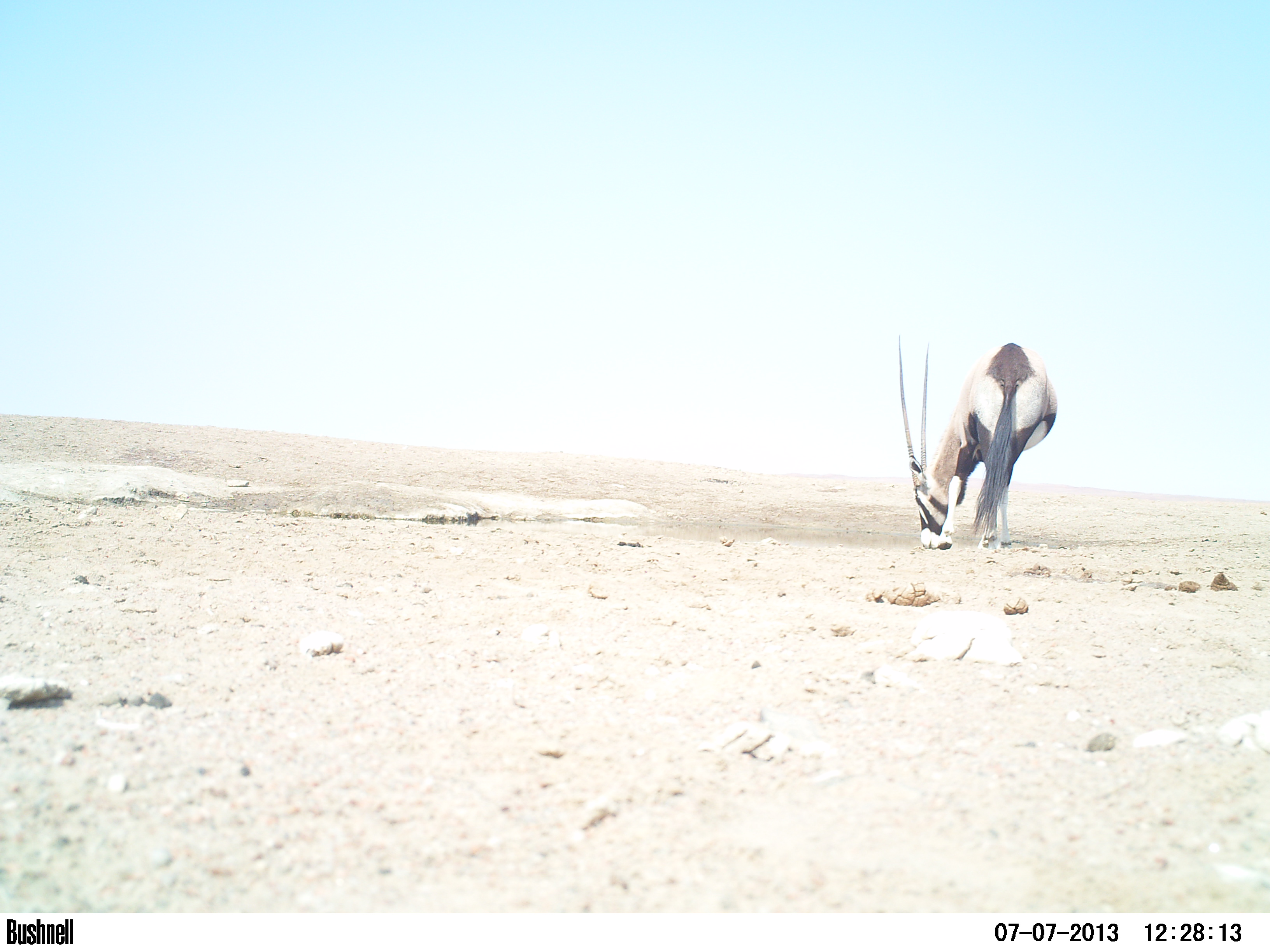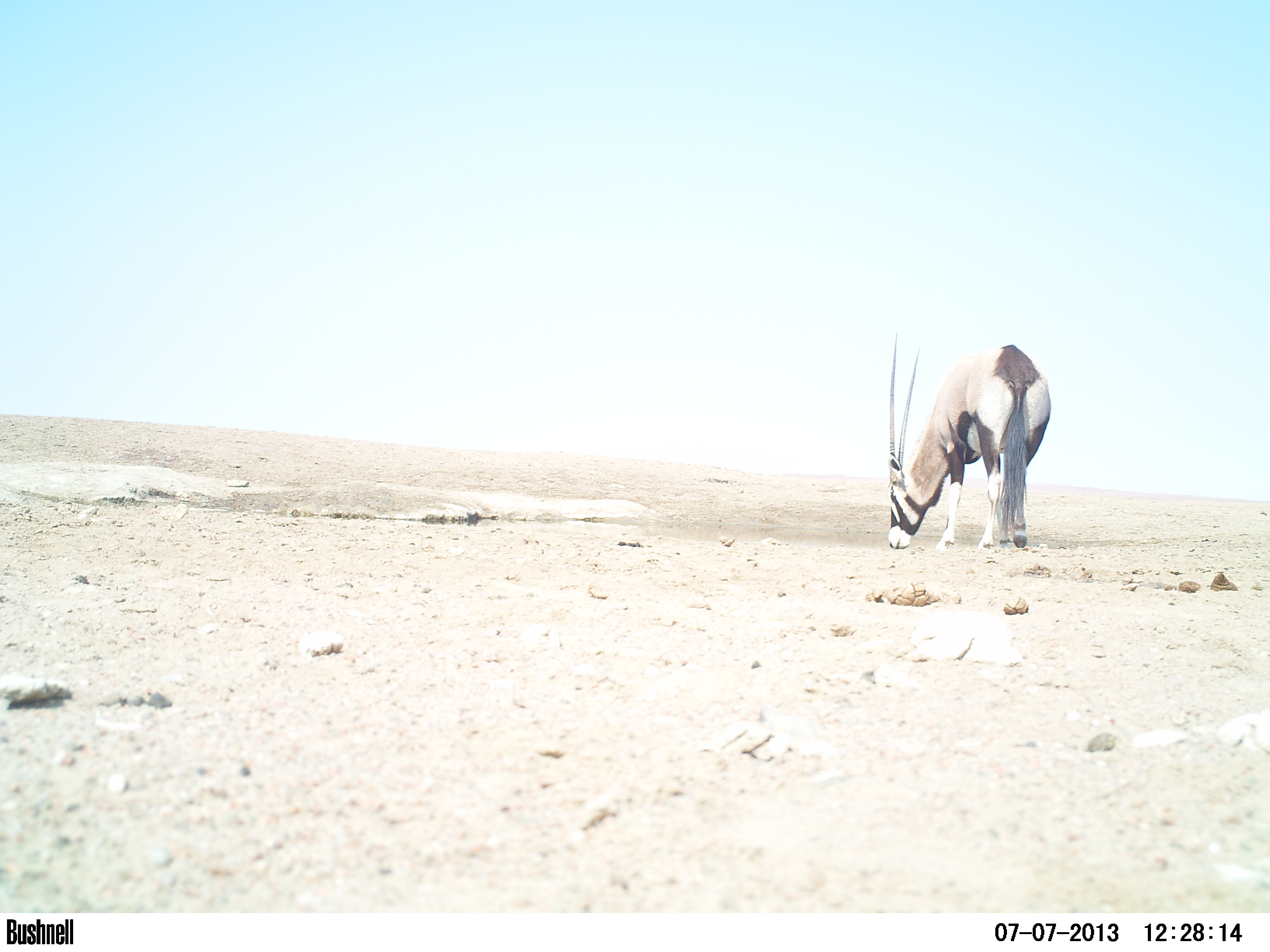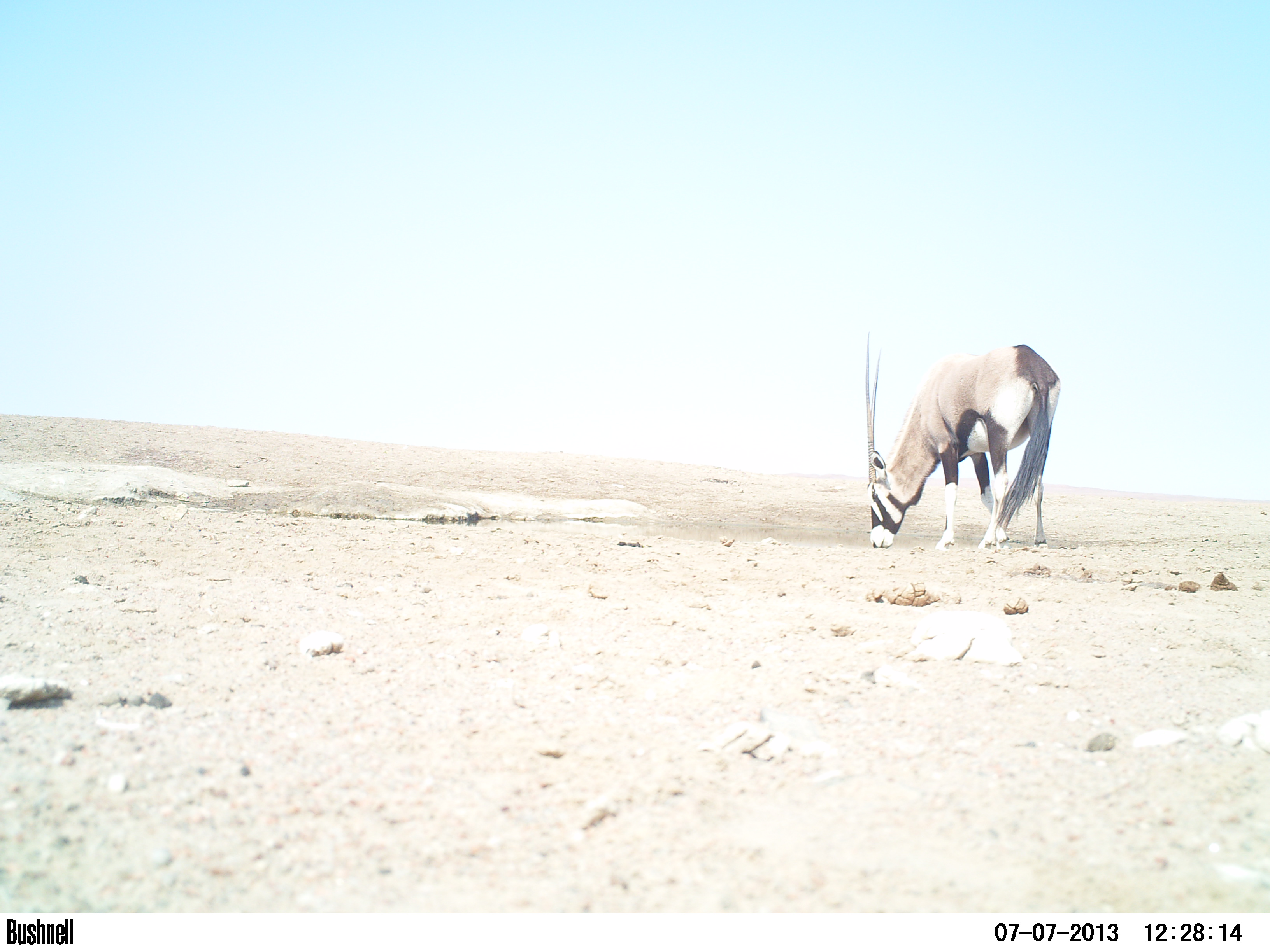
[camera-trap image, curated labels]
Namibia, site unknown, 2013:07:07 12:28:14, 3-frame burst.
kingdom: Animalia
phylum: Chordata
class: Mammalia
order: Artiodactyla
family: Bovidae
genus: Oryx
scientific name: Oryx gazella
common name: gemsbok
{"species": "Oryx gazella (gemsbok)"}